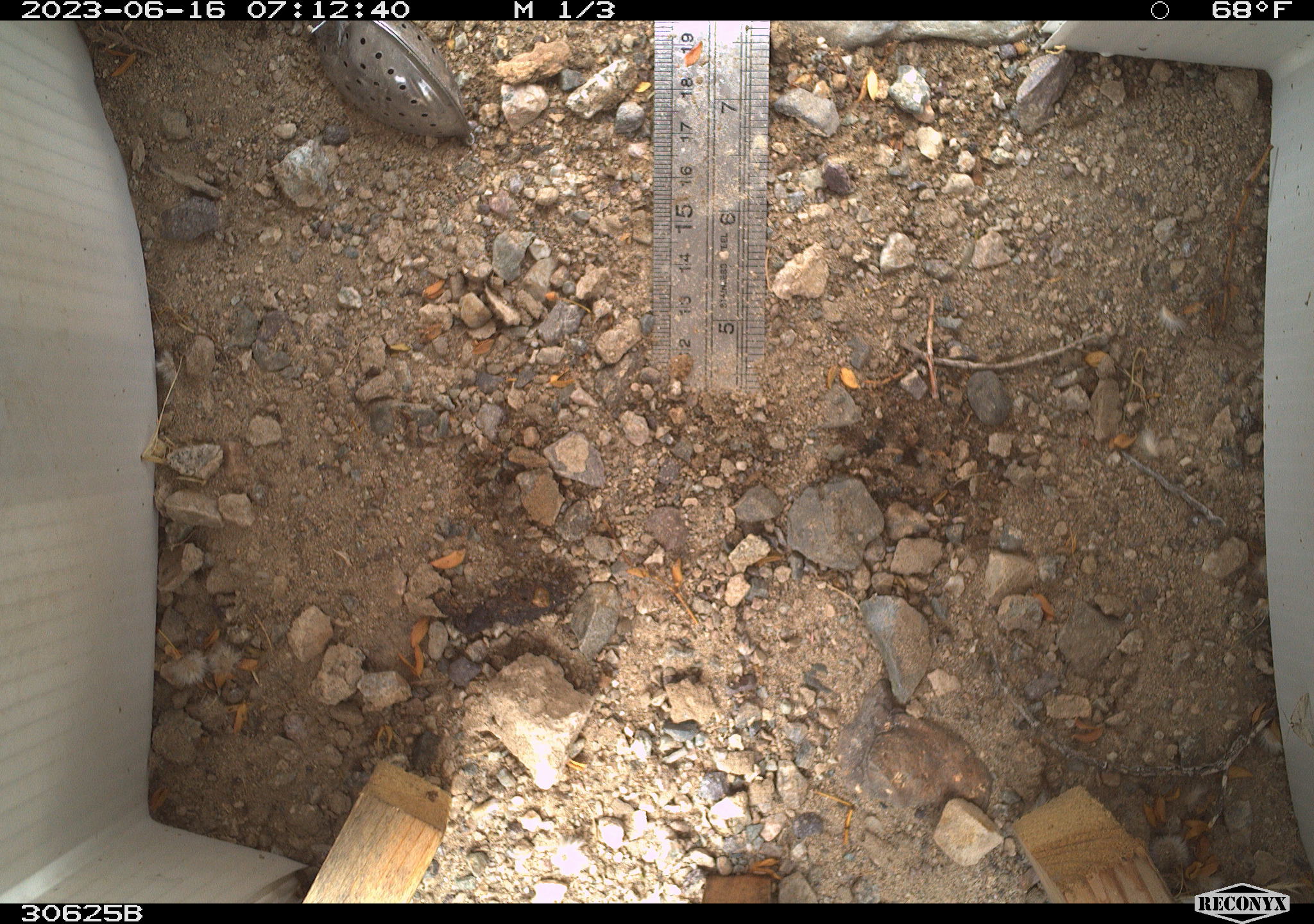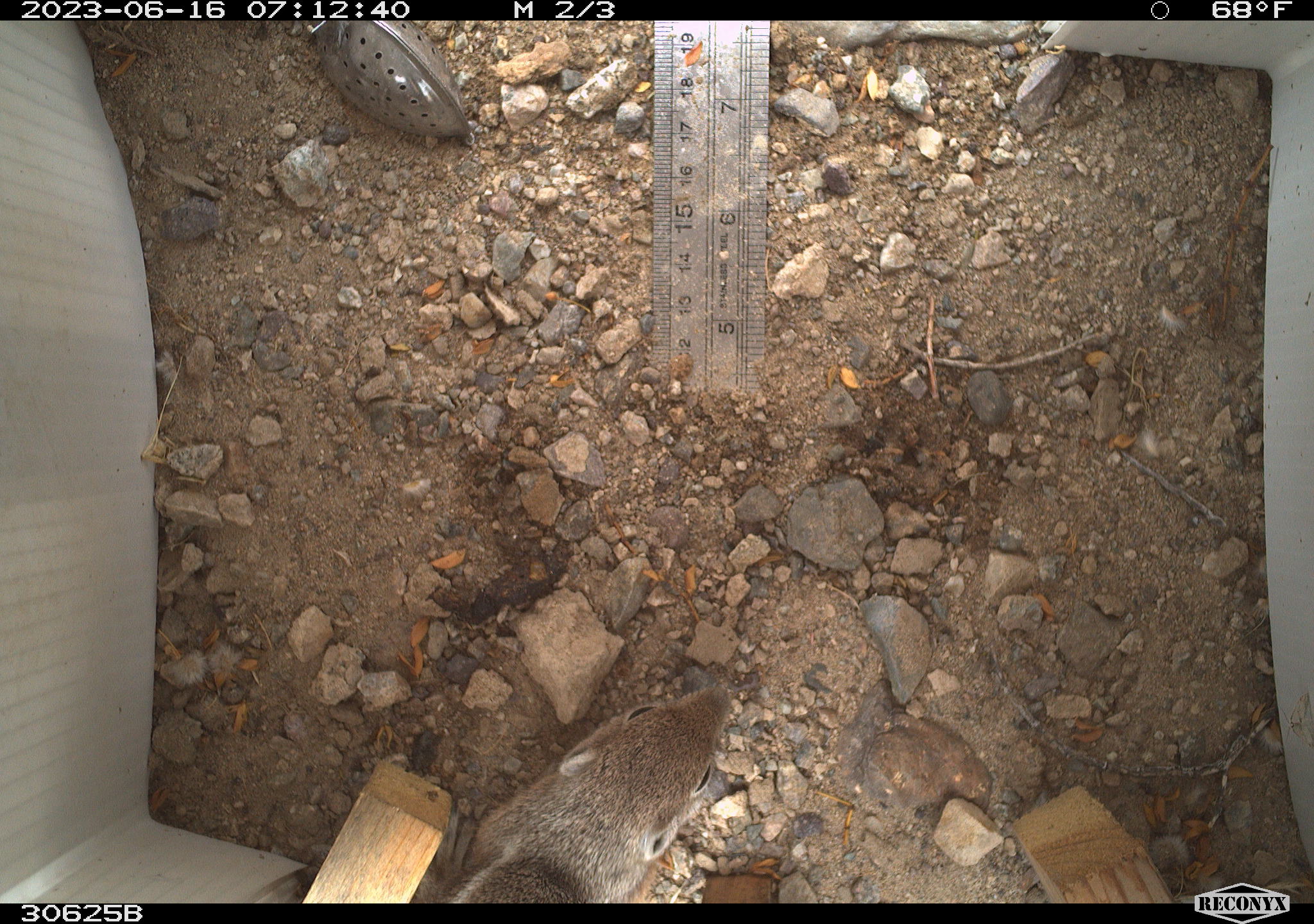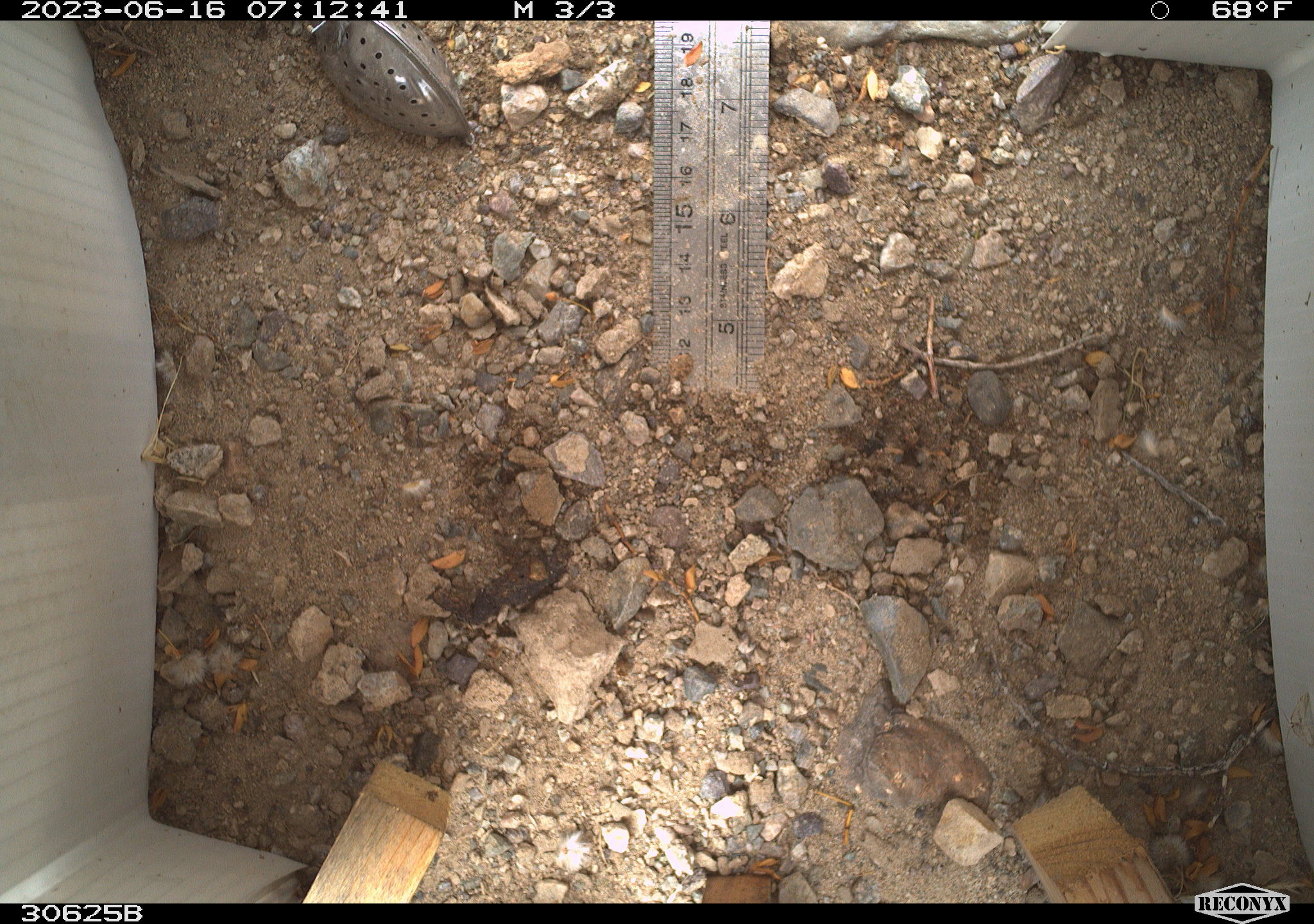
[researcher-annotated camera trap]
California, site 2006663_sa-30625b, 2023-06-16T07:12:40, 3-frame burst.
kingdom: Animalia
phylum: Chordata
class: Mammalia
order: Rodentia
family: Sciuridae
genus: Ammospermophilus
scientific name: Ammospermophilus leucurus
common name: white-tailed antelope squirrel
White-tailed antelope squirrel (Ammospermophilus leucurus).